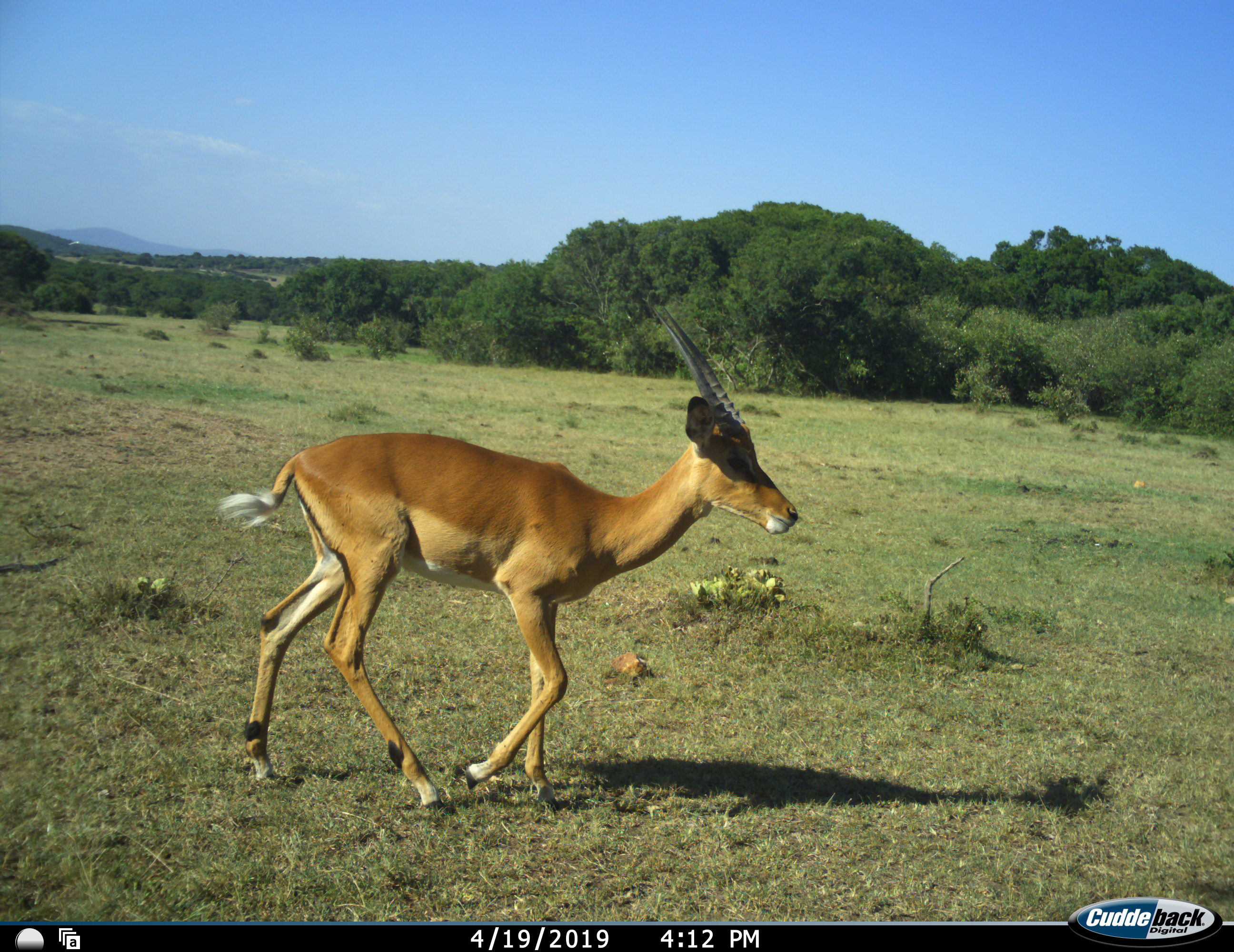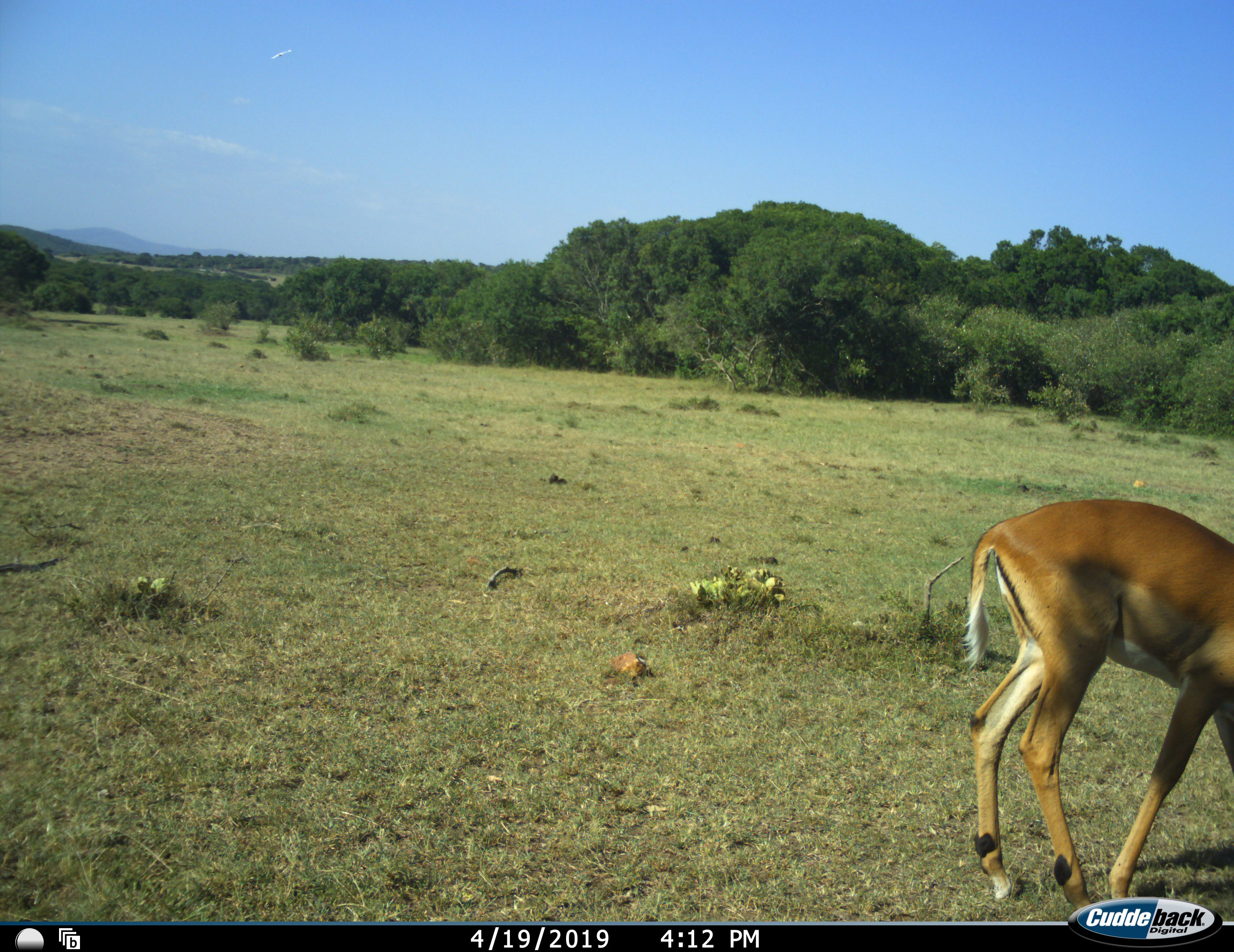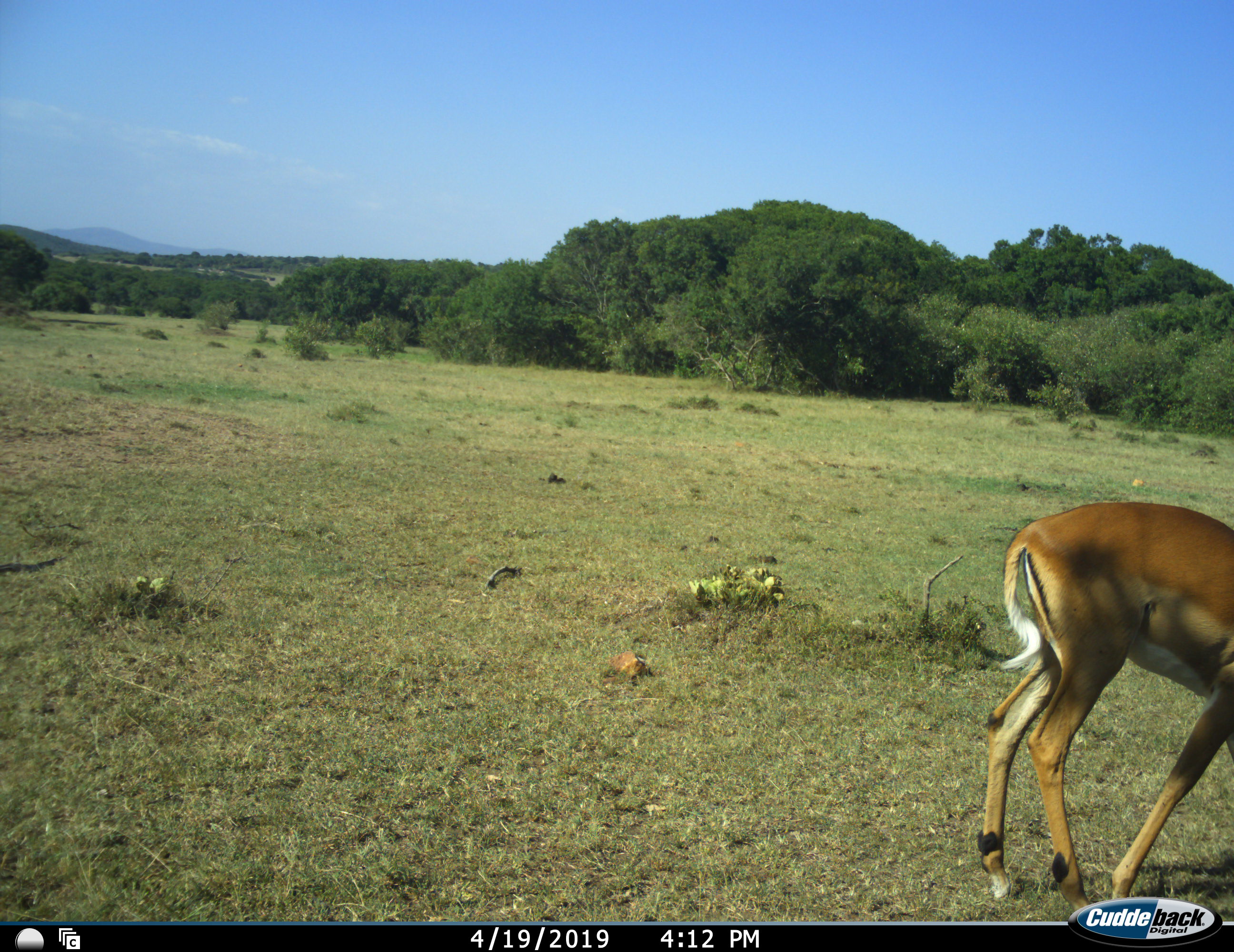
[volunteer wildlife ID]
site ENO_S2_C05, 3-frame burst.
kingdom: Animalia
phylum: Chordata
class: Mammalia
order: Artiodactyla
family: Bovidae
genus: Aepyceros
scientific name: Aepyceros melampus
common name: impala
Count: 1.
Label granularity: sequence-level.